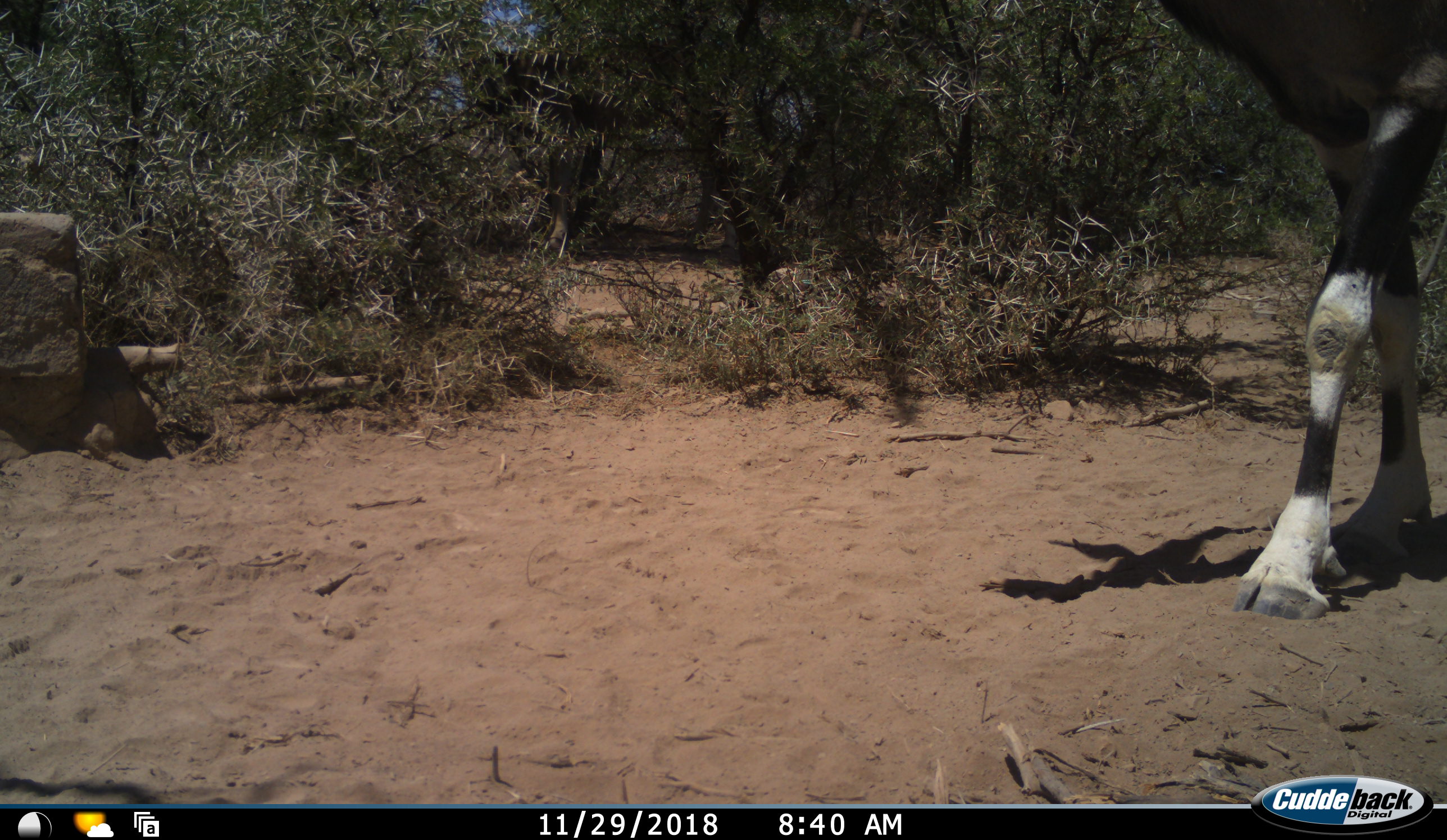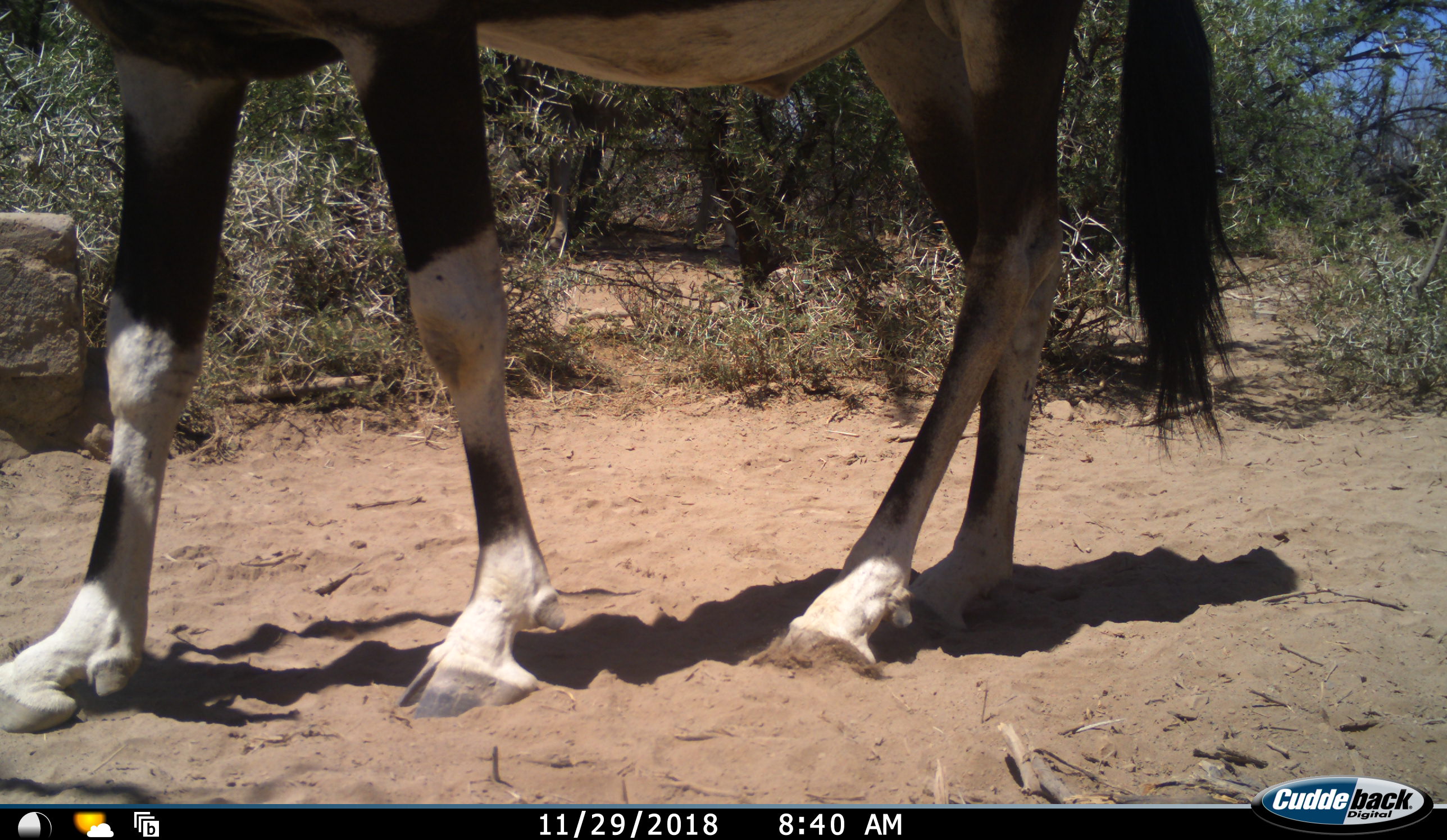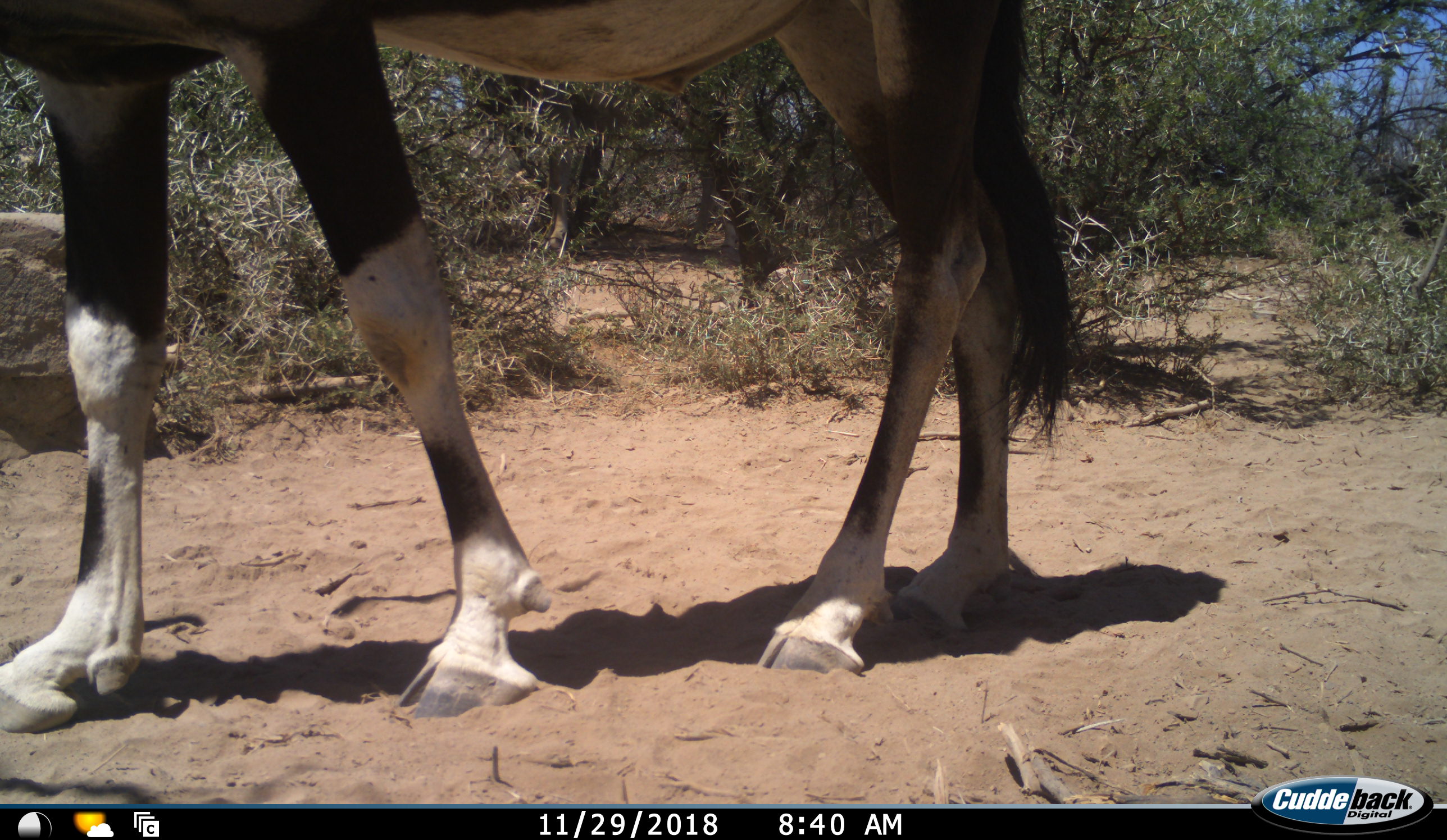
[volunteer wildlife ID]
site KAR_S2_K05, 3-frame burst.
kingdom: Animalia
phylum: Chordata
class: Mammalia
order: Artiodactyla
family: Bovidae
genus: Oryx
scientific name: Oryx gazella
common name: gemsbok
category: oryx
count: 1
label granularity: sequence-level